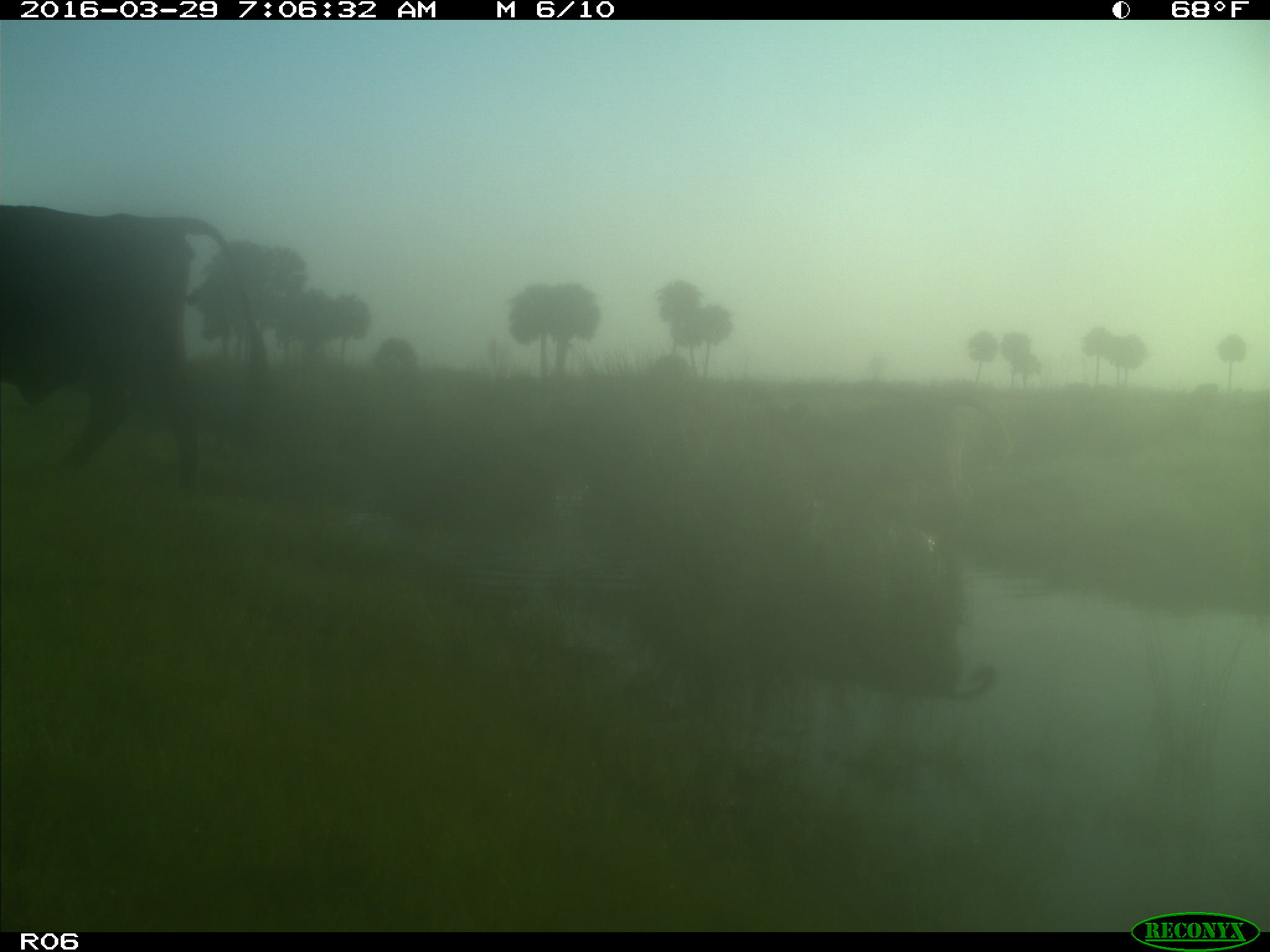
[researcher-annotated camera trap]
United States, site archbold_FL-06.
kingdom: Animalia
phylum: Chordata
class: Mammalia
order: Artiodactyla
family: Bovidae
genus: Bos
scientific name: Bos taurus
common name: domestic cow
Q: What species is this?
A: Bos taurus (domestic cow).